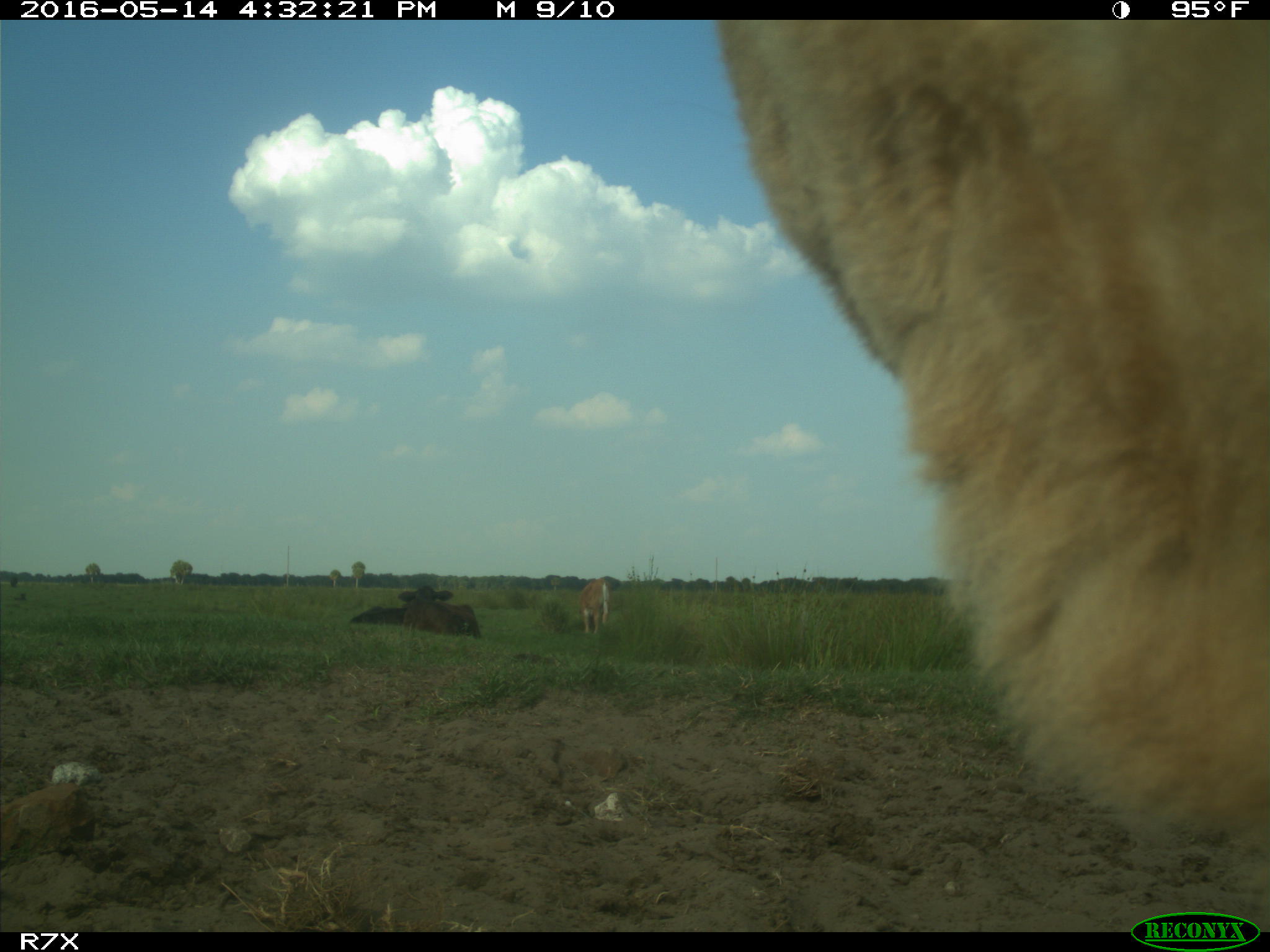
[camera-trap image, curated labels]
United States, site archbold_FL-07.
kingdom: Animalia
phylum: Chordata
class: Mammalia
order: Artiodactyla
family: Bovidae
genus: Bos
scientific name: Bos taurus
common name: domestic cow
Bos taurus (domestic cow).